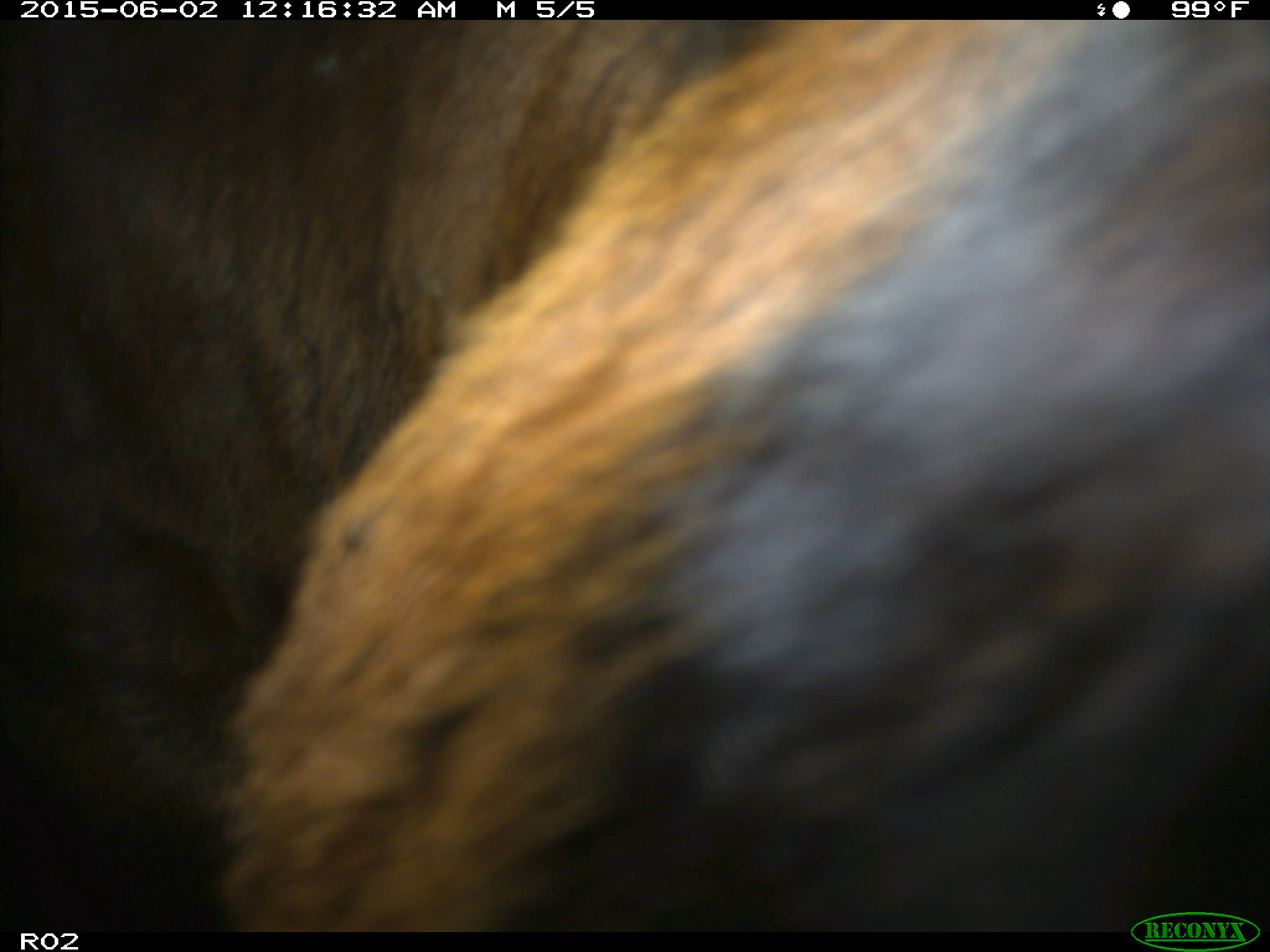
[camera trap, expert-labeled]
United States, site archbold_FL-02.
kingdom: Animalia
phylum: Chordata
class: Mammalia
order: Artiodactyla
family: Bovidae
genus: Bos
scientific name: Bos taurus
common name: domestic cow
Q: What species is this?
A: Bos taurus (domestic cow).